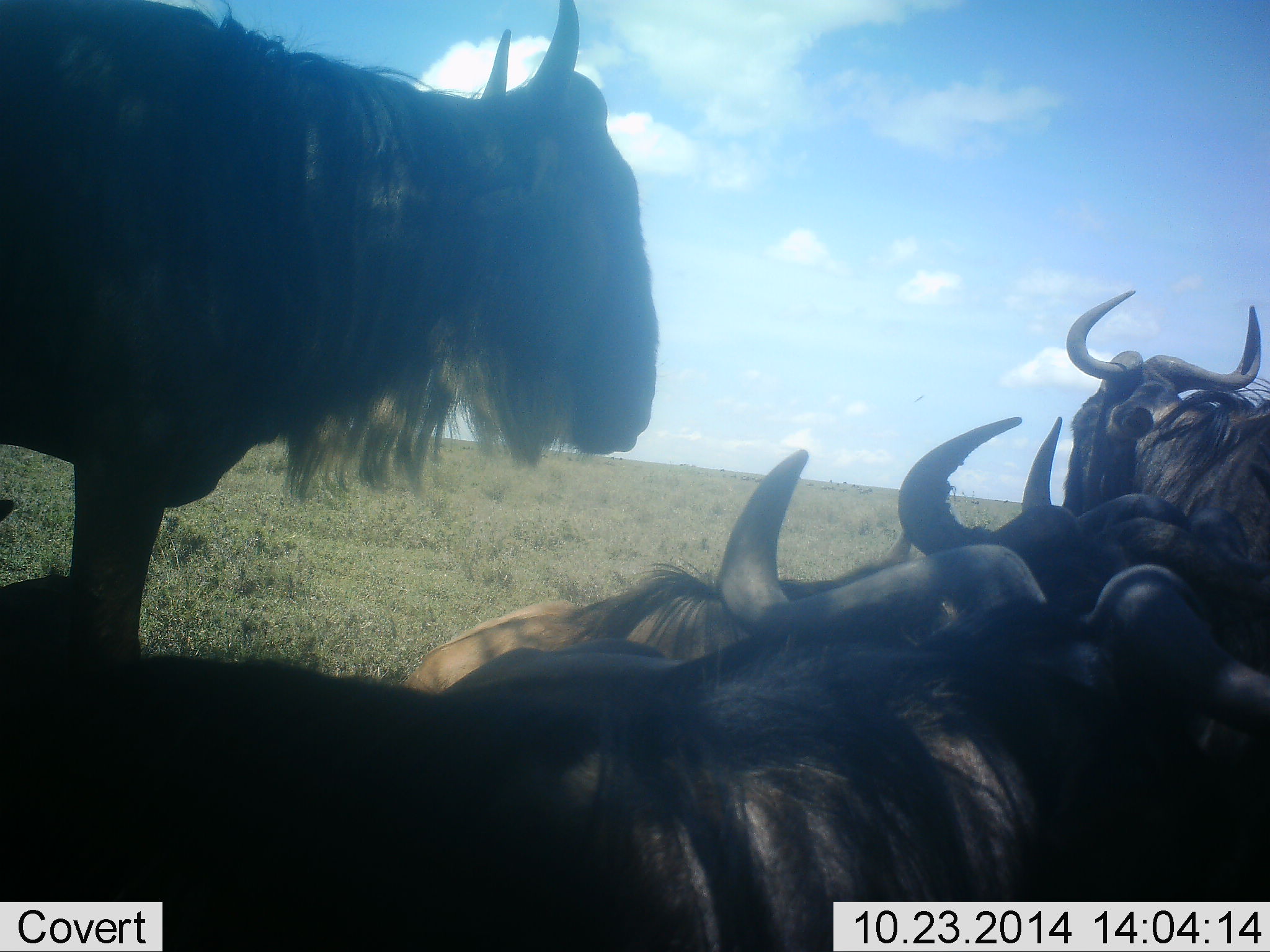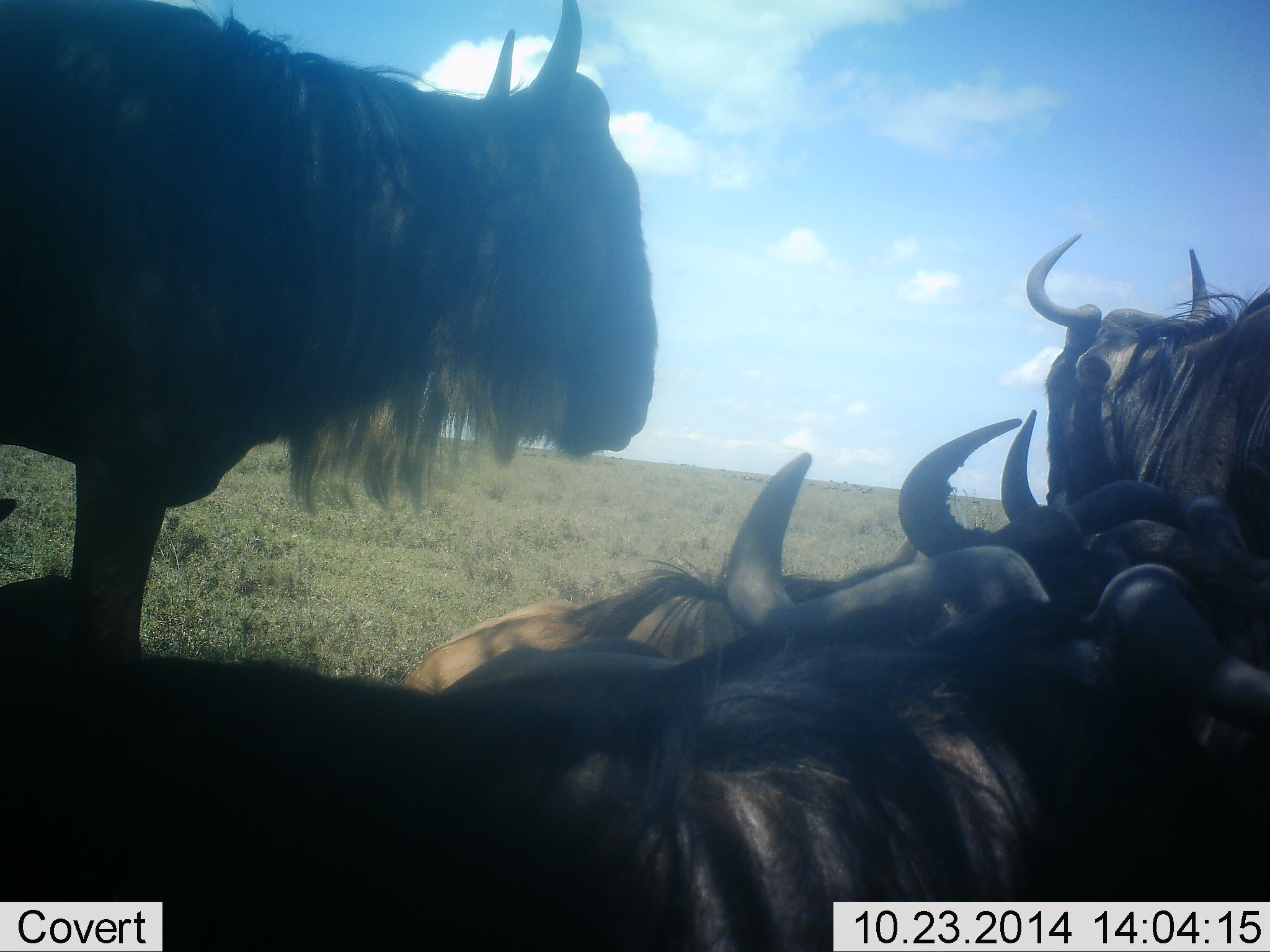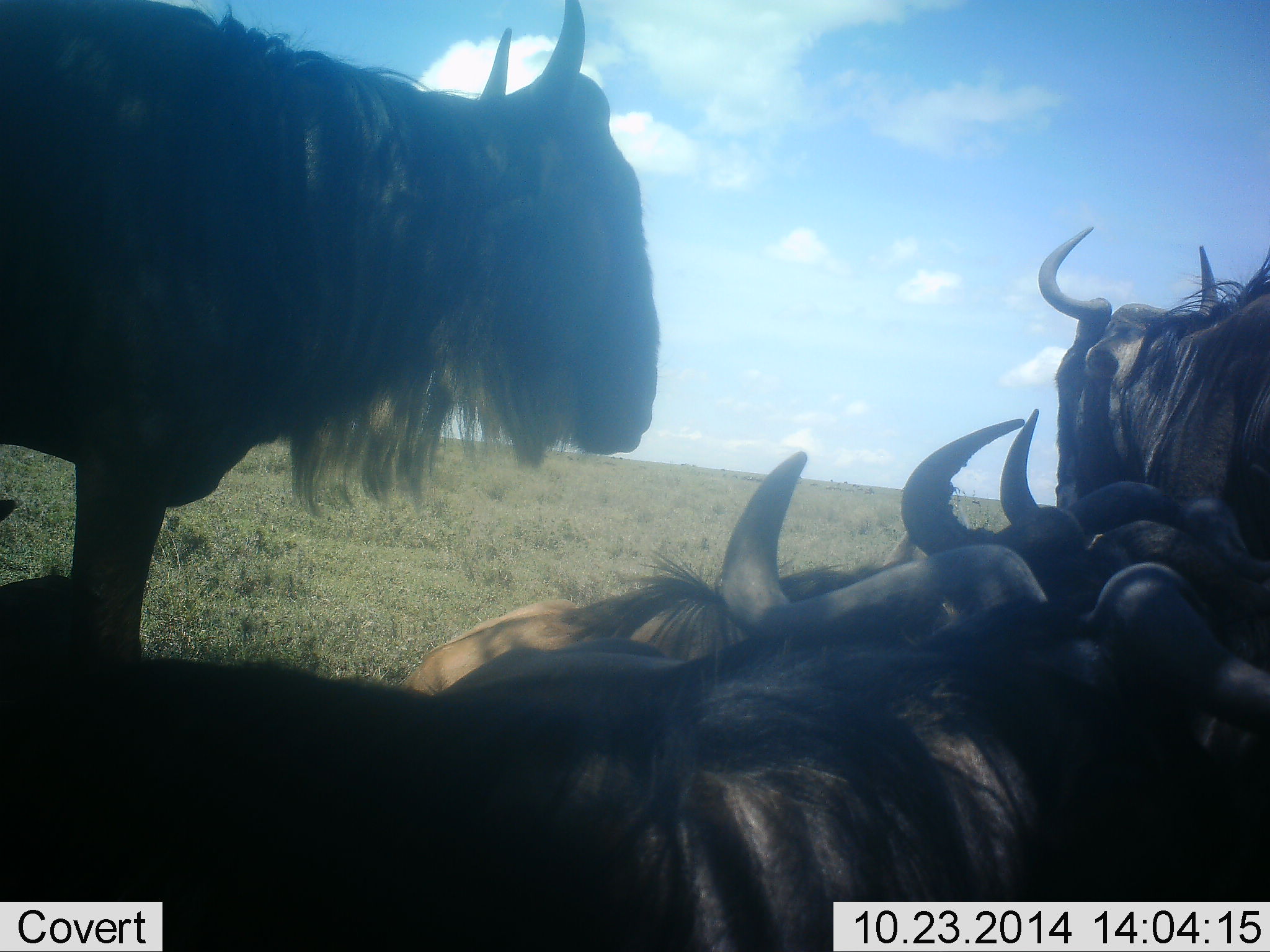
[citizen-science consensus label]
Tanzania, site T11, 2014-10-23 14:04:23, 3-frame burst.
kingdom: Animalia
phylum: Chordata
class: Mammalia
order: Artiodactyla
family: Bovidae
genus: Connochaetes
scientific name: Connochaetes taurinus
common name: blue wildebeest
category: wildebeest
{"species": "wildebeest (blue wildebeest) (Connochaetes taurinus)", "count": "5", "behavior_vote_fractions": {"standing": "40%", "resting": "80%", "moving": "10%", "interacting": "20%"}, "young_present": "10%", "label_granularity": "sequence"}